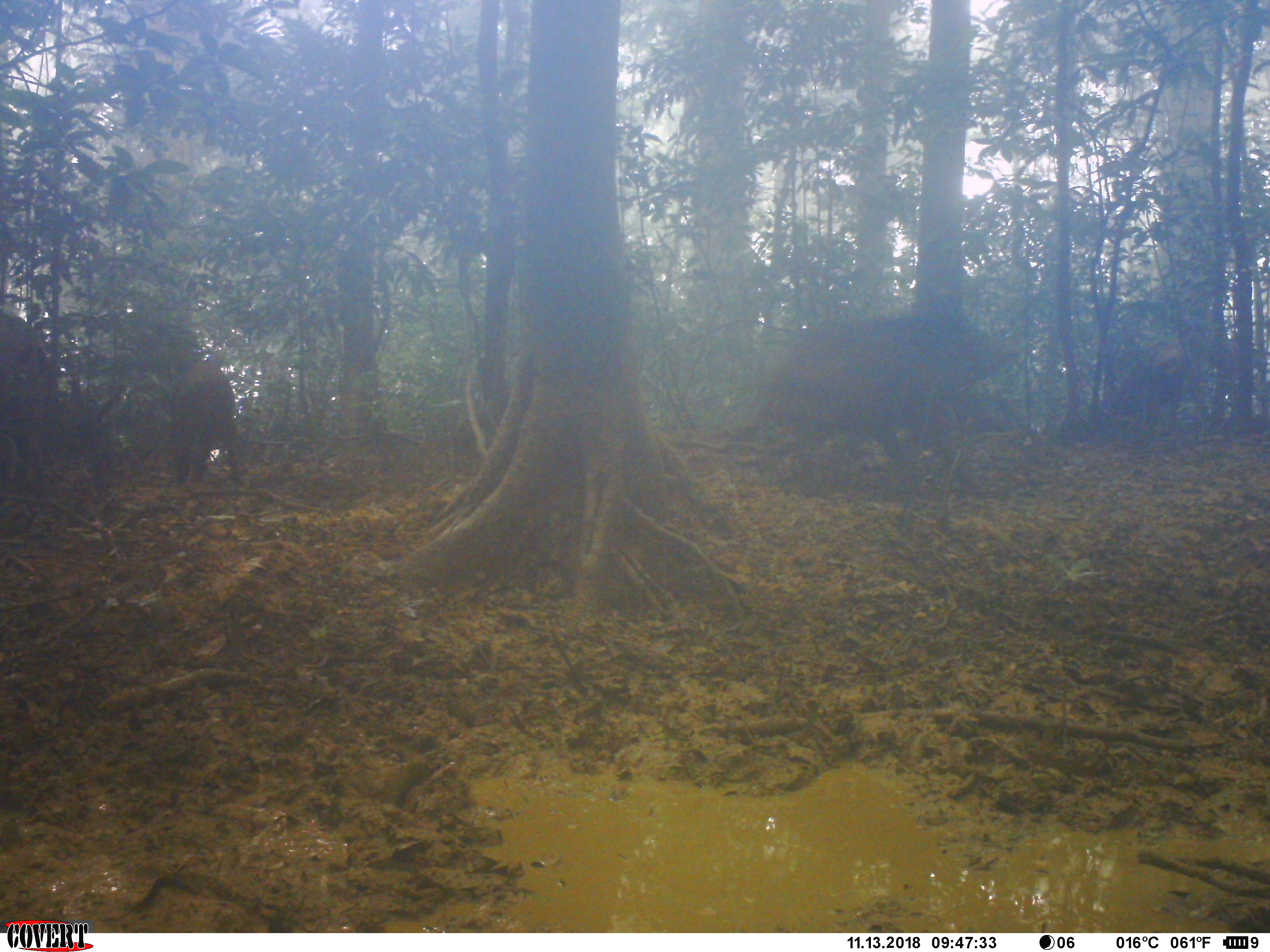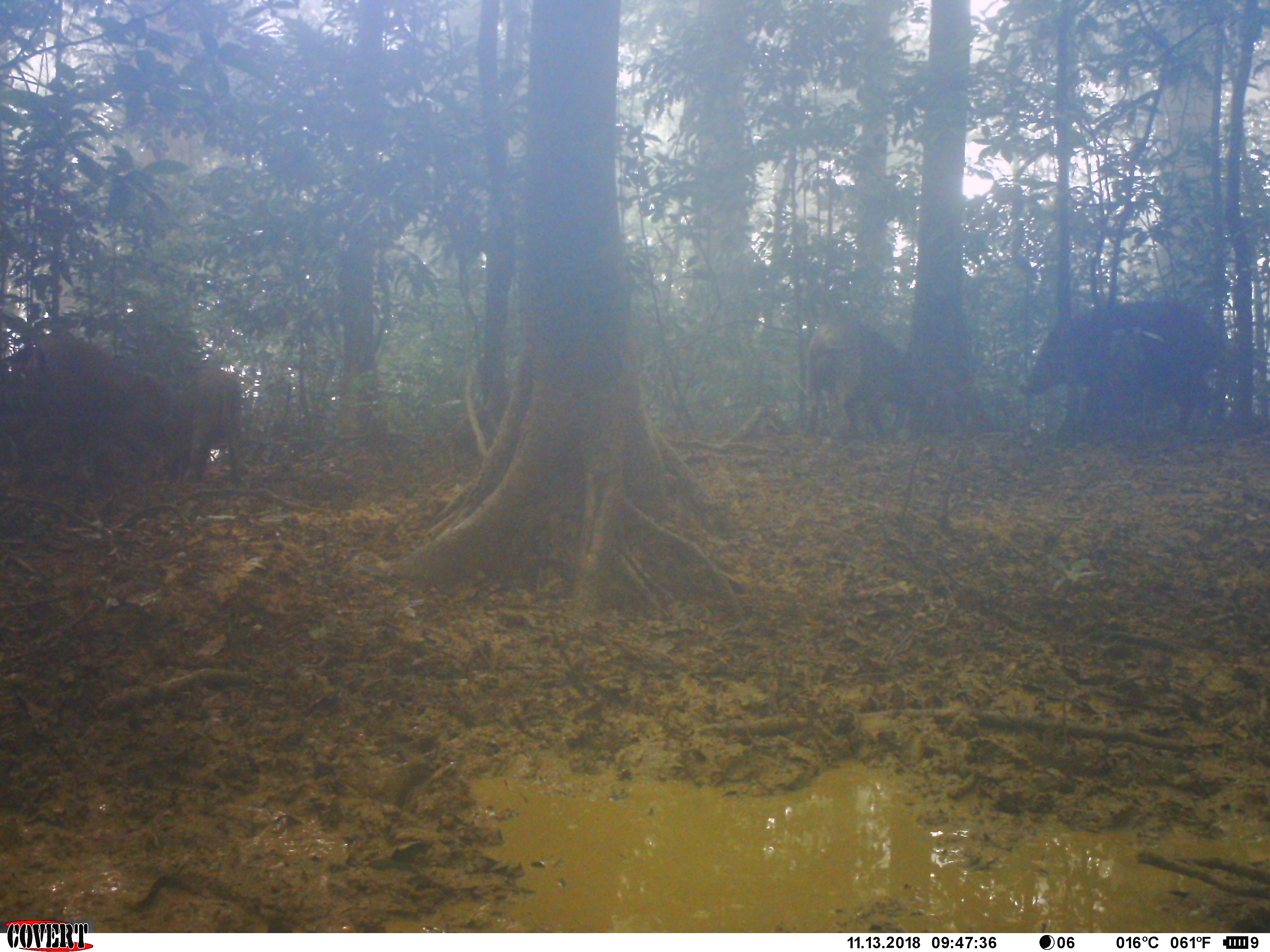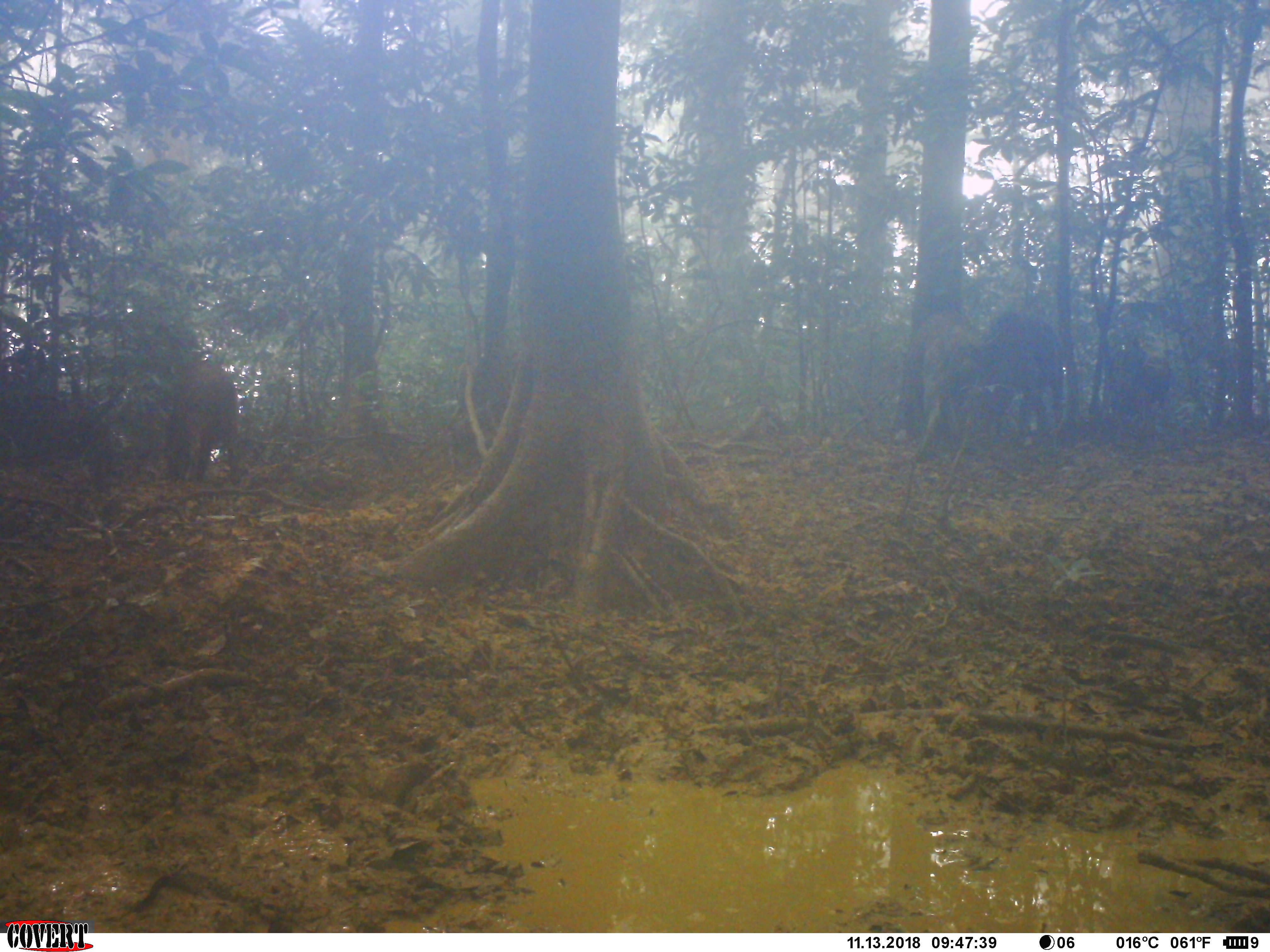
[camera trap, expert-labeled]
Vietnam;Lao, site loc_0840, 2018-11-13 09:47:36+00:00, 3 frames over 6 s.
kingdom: Animalia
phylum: Chordata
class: Mammalia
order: Artiodactyla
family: Suidae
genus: Sus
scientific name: Sus scrofa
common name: eurasian wild pig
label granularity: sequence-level